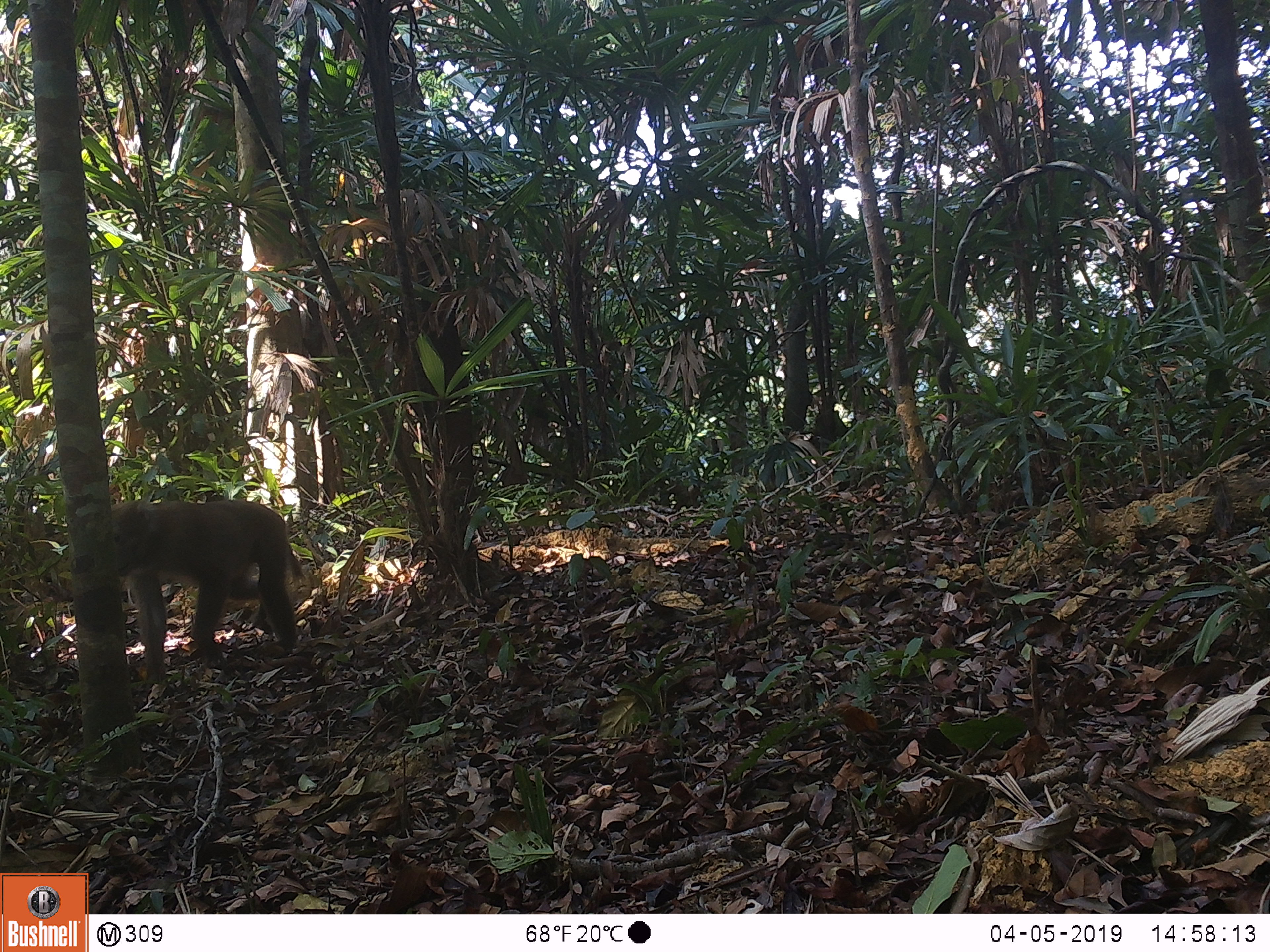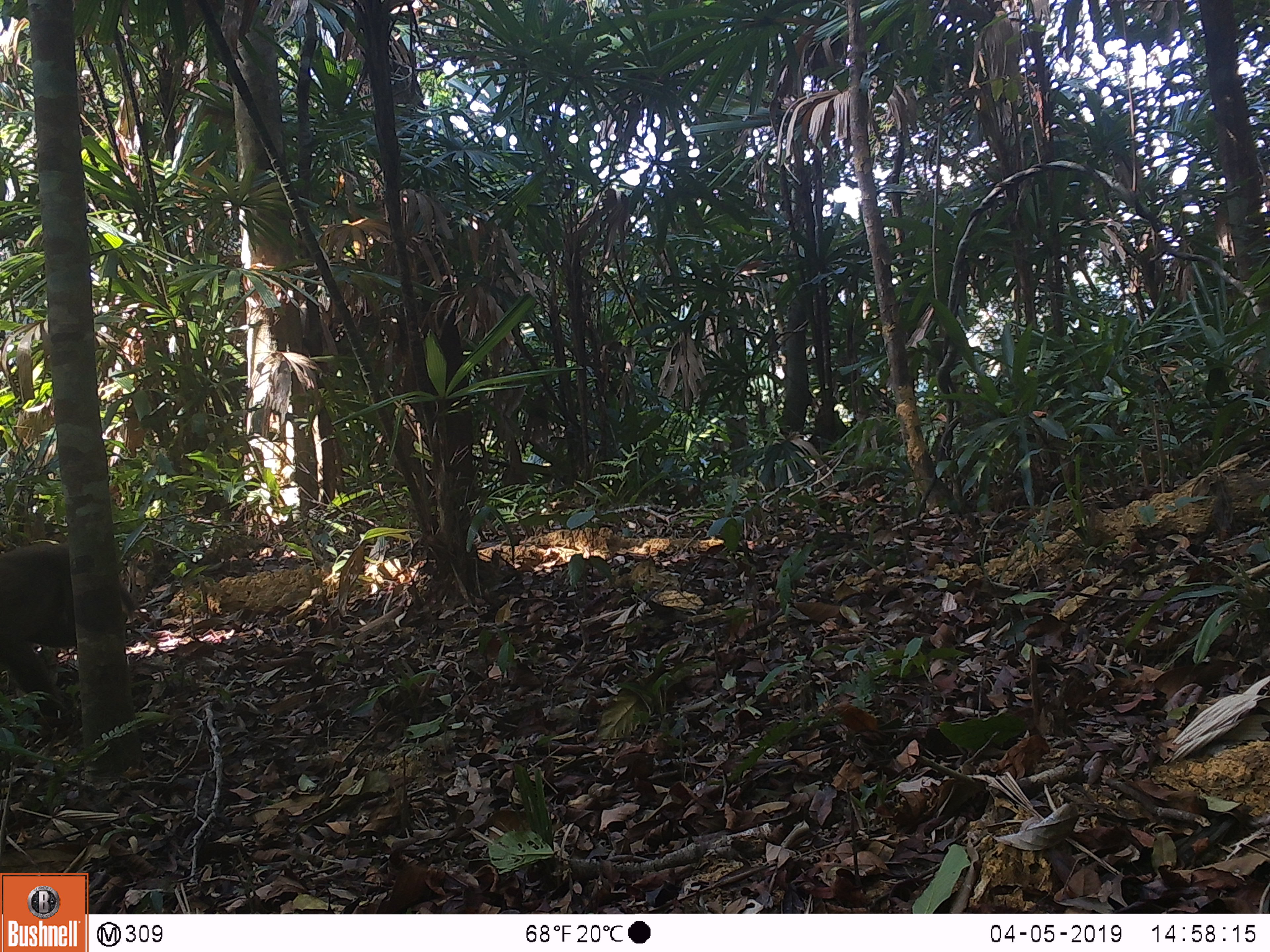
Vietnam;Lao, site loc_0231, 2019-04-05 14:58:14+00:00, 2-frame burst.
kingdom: Animalia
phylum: Chordata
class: Mammalia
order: Primates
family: Cercopithecidae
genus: Macaca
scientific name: Macaca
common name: macaques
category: assam or rhesus macaque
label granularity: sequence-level